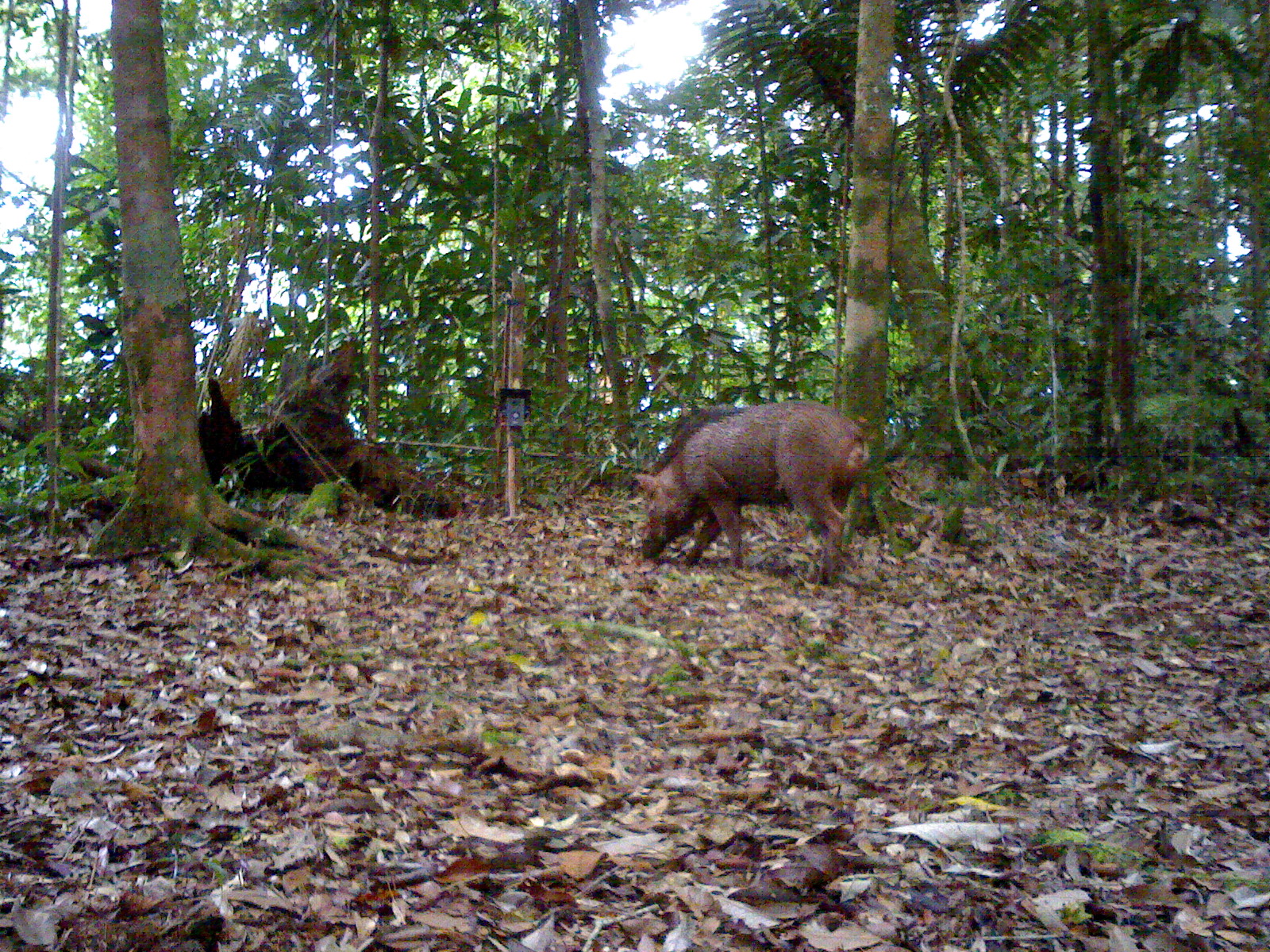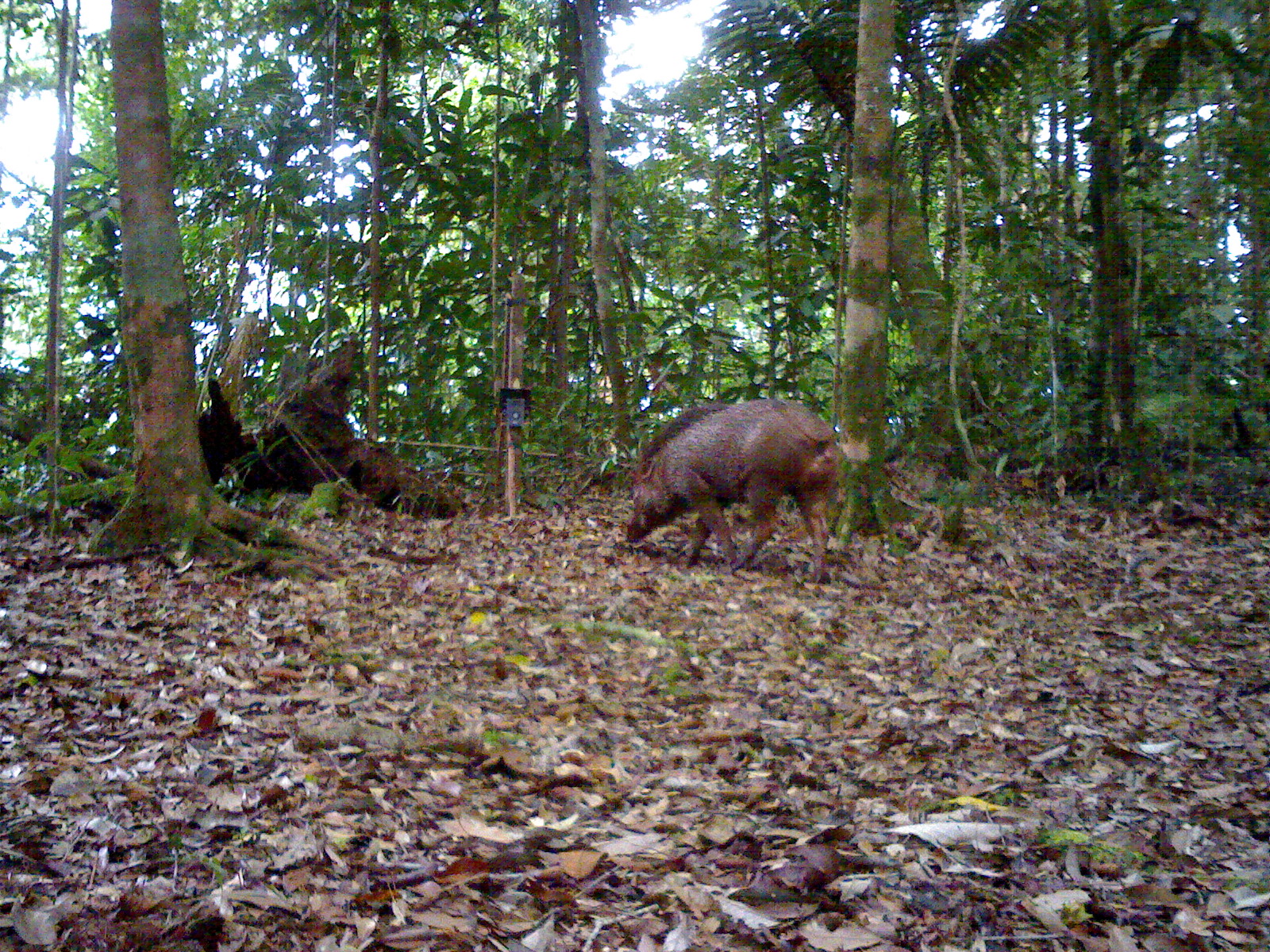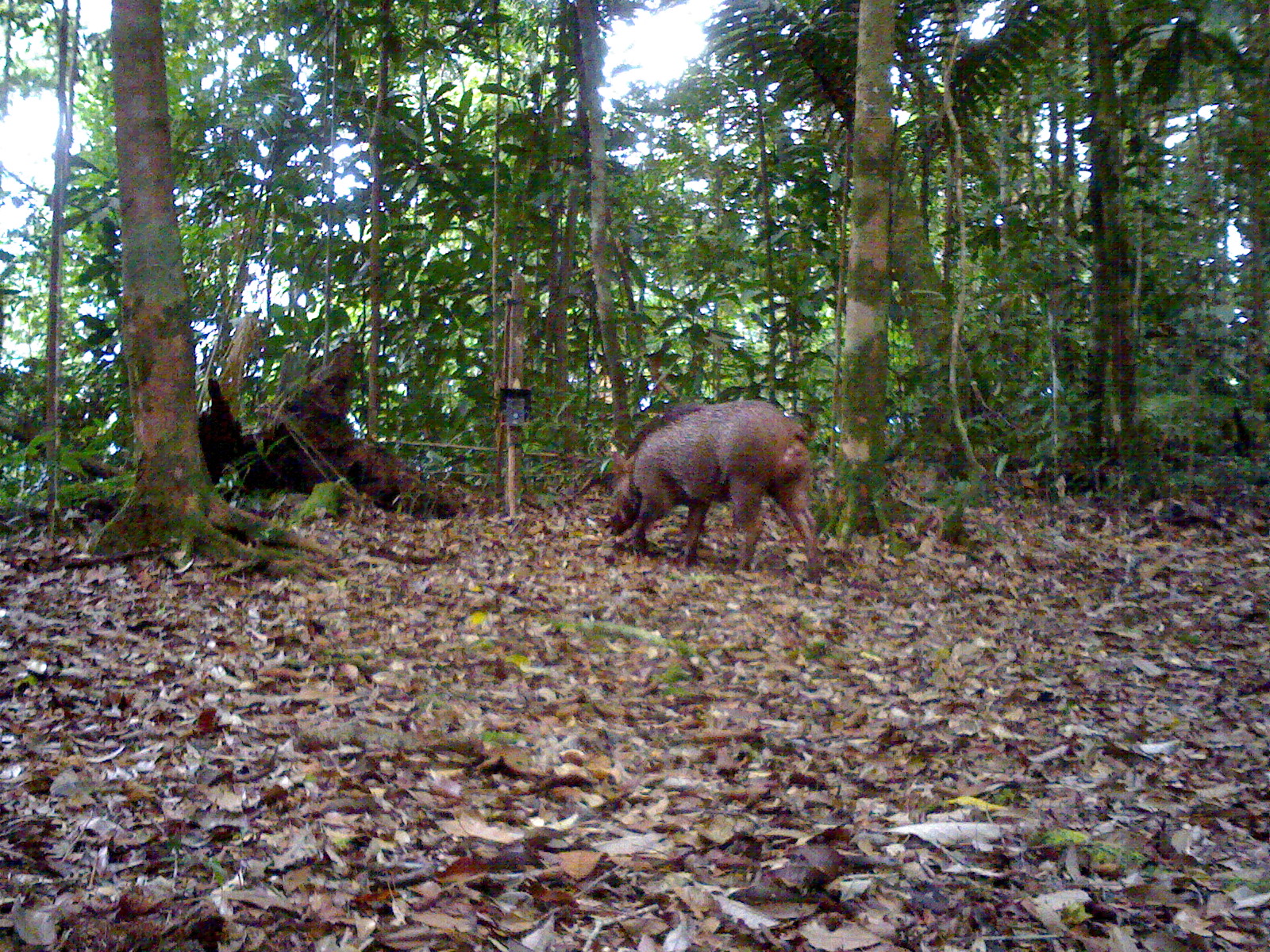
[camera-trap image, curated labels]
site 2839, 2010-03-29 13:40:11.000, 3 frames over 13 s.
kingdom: Animalia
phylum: Chordata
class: Mammalia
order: Artiodactyla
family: Suidae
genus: Sus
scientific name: Sus scrofa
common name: wild boar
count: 1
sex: male